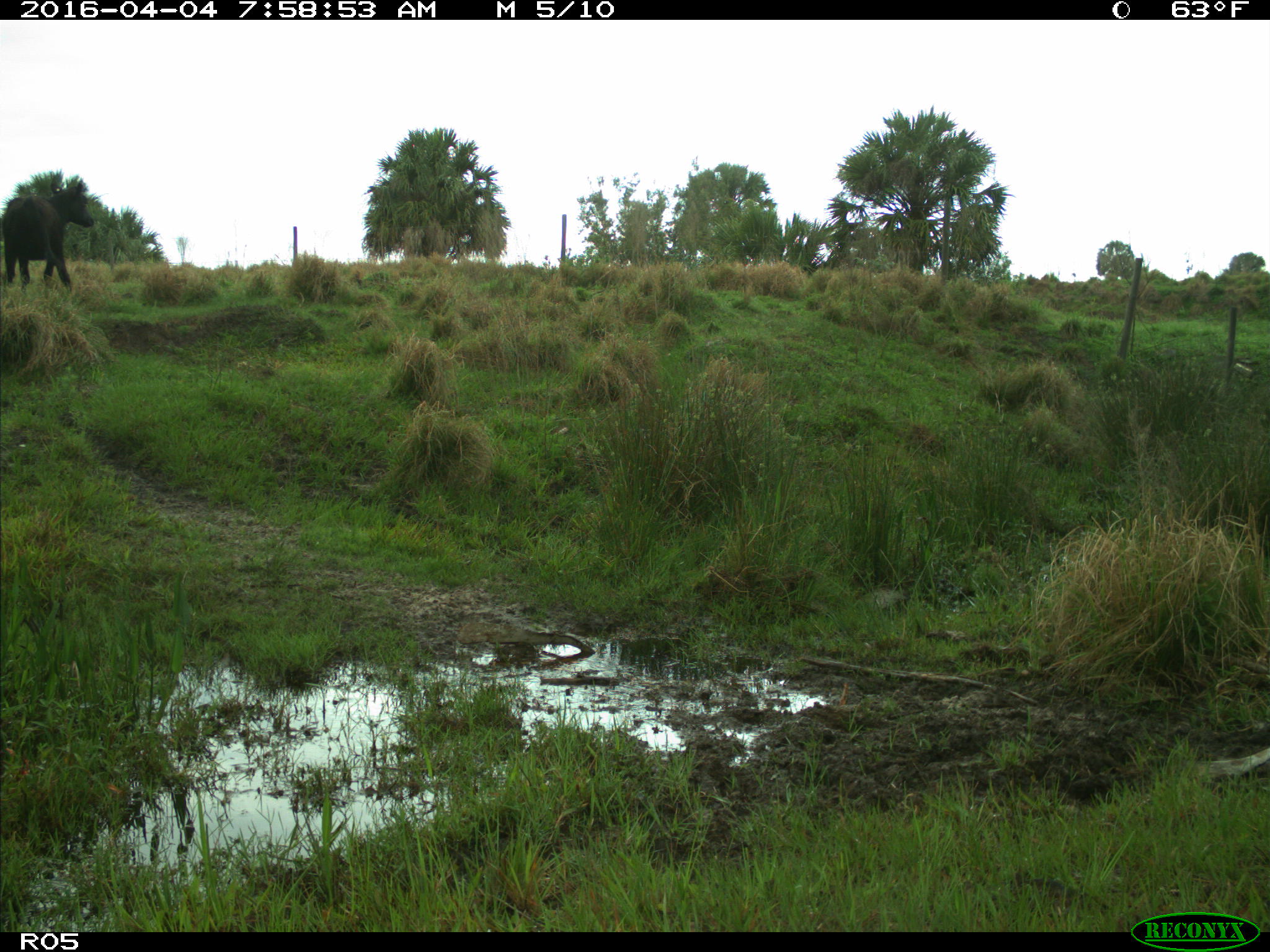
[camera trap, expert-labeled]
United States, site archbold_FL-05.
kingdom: Animalia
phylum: Chordata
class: Mammalia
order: Artiodactyla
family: Bovidae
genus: Bos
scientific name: Bos taurus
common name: domestic cow